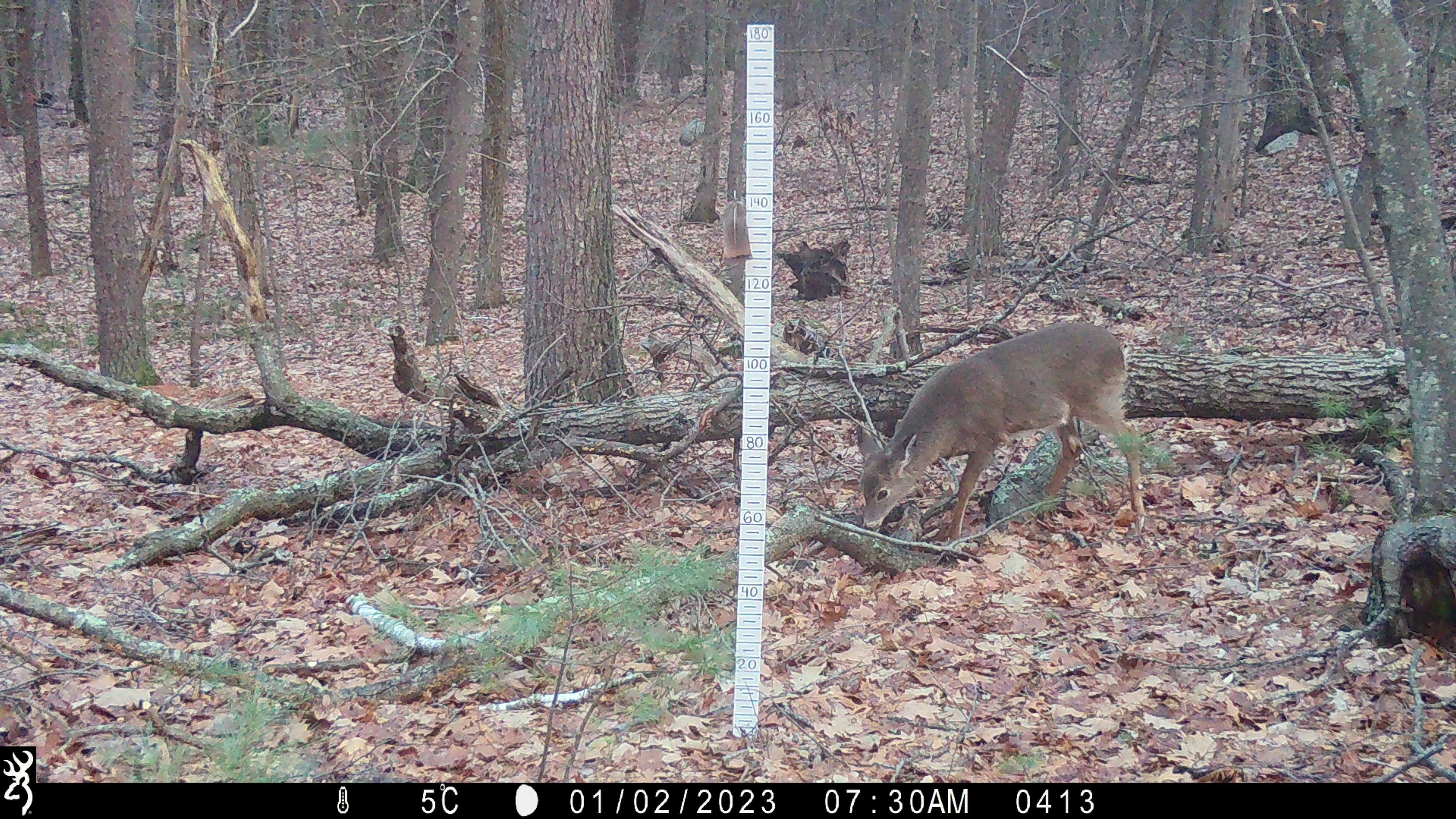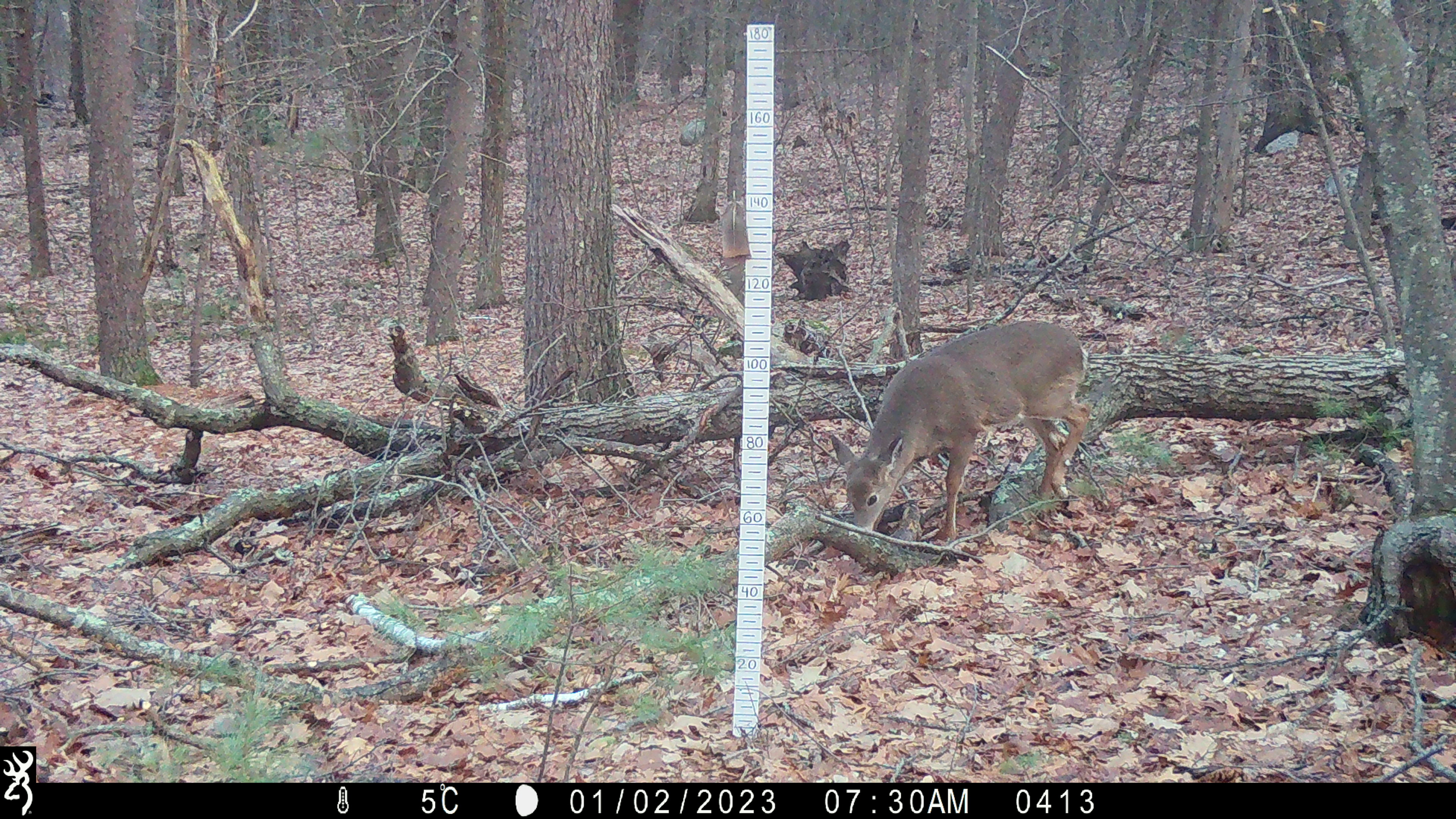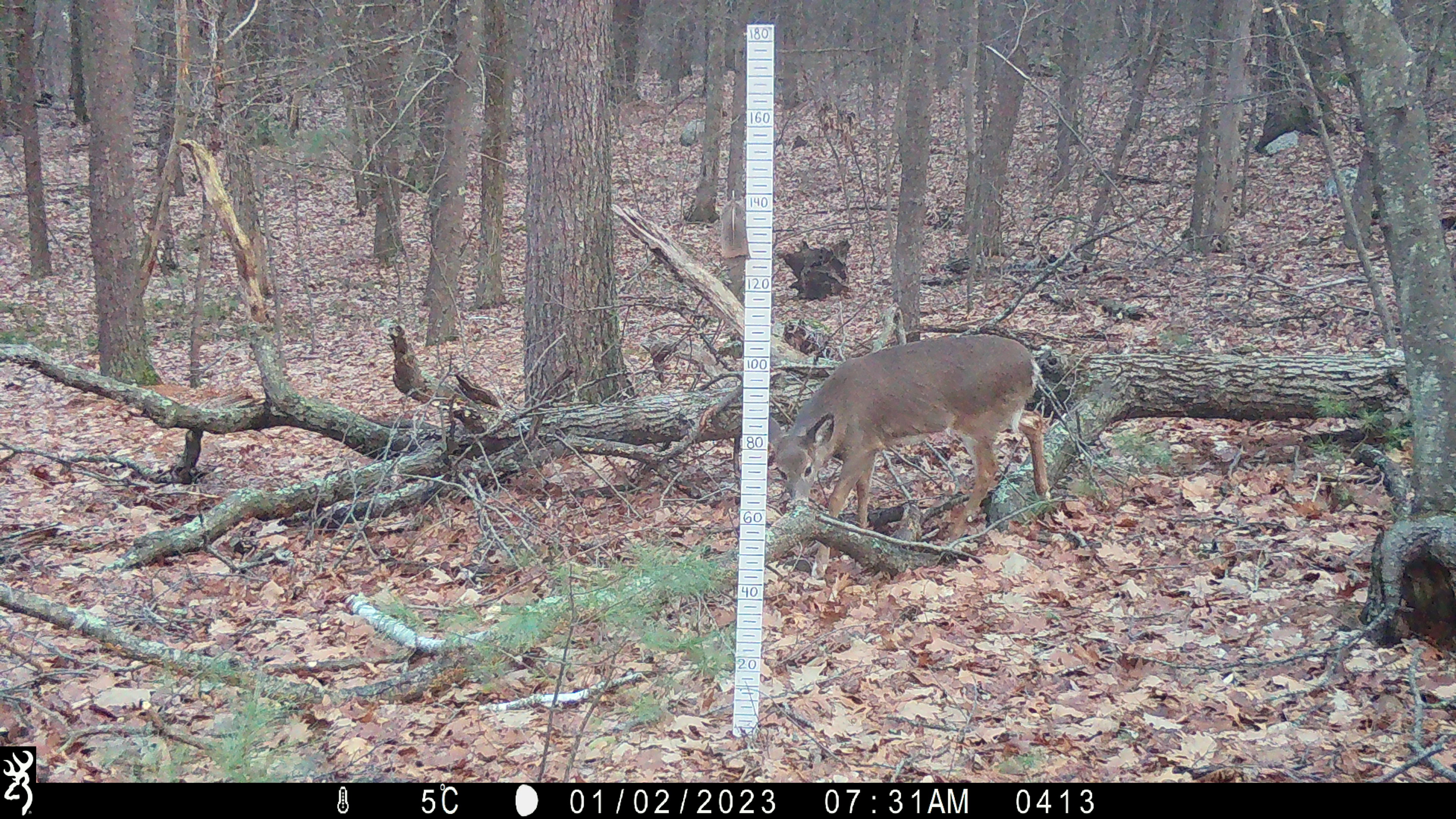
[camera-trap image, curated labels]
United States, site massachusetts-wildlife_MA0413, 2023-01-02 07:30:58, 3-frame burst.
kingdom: Animalia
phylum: Chordata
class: Mammalia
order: Artiodactyla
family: Cervidae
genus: Odocoileus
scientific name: Odocoileus virginianus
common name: white-tailed deer